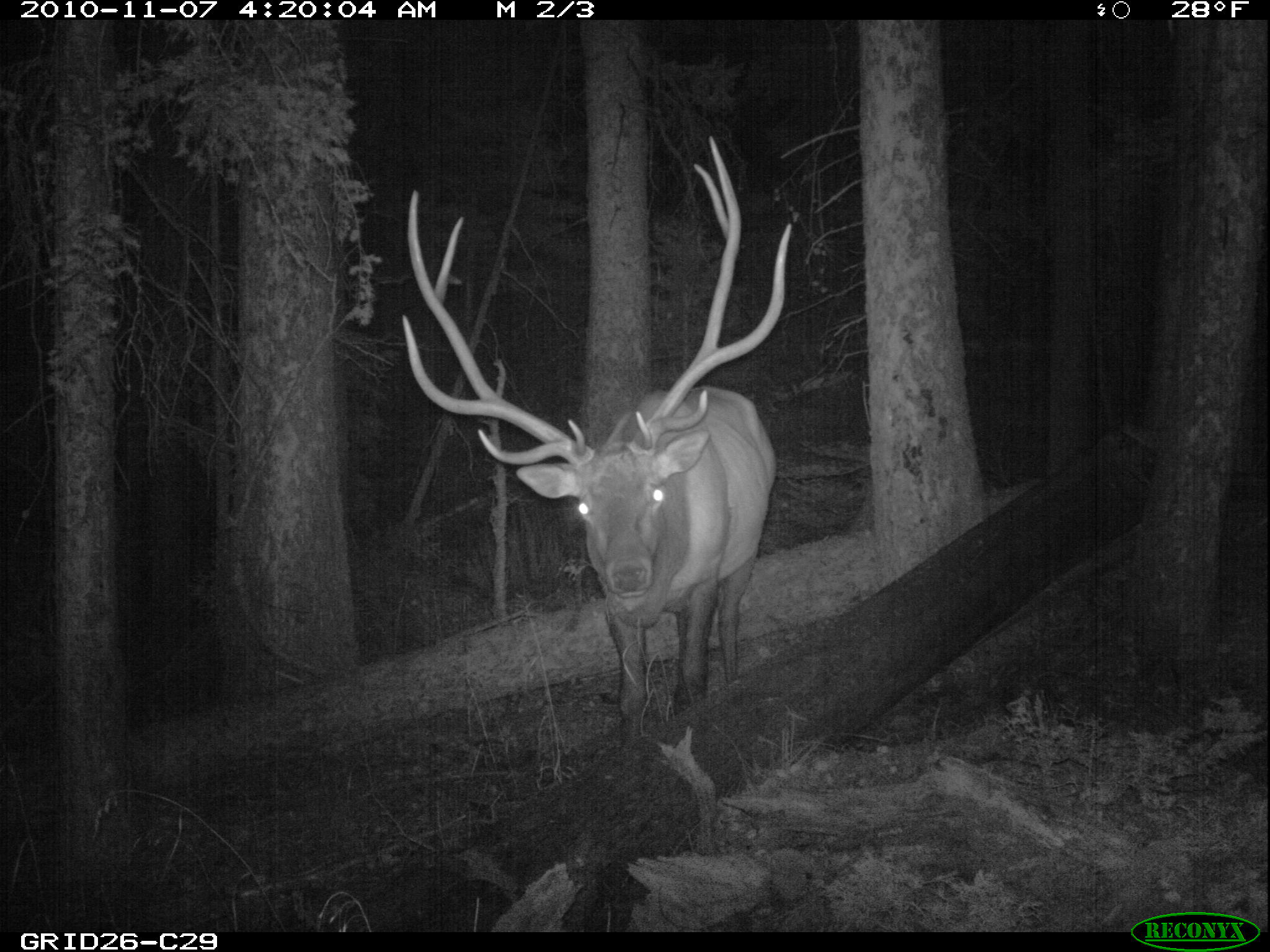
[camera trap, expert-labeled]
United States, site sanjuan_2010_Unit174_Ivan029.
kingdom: Animalia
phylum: Chordata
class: Mammalia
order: Artiodactyla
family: Cervidae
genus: Cervus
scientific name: Cervus elaphus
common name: red deer